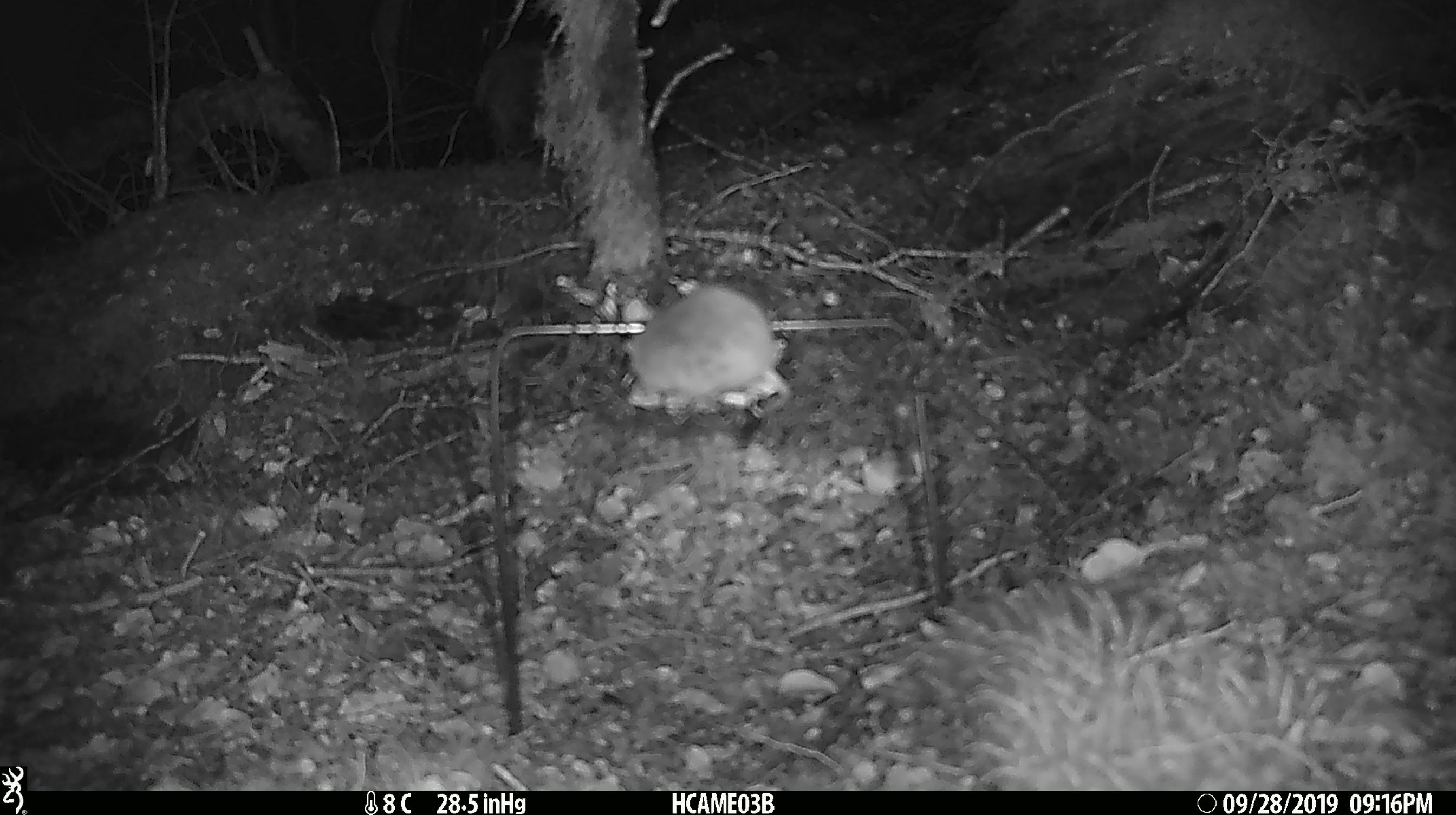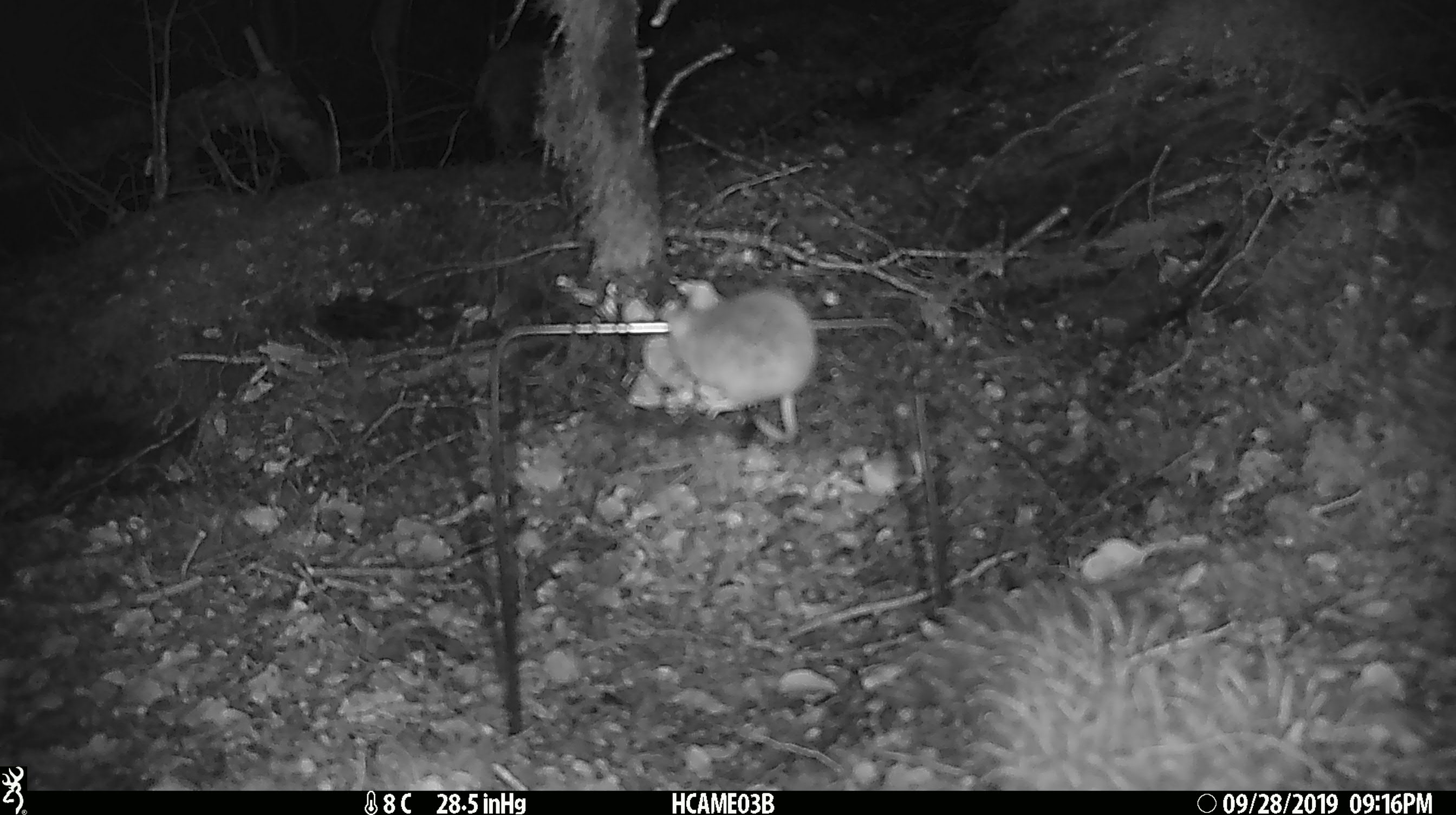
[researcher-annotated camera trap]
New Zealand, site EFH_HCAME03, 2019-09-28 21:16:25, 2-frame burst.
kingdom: Animalia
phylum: Chordata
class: Mammalia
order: Rodentia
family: Muridae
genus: Mus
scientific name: Mus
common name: mouse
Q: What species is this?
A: Mouse (Mus).